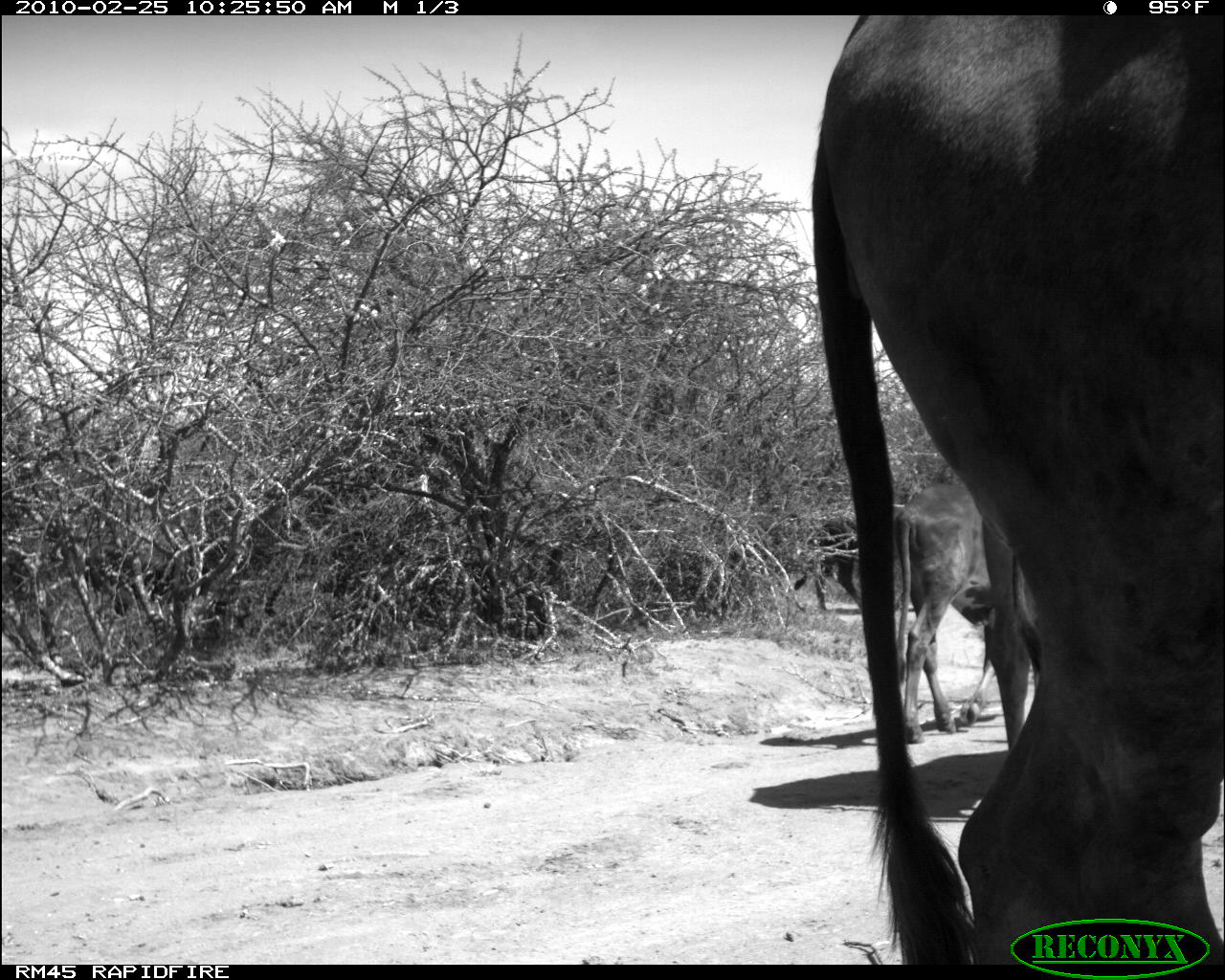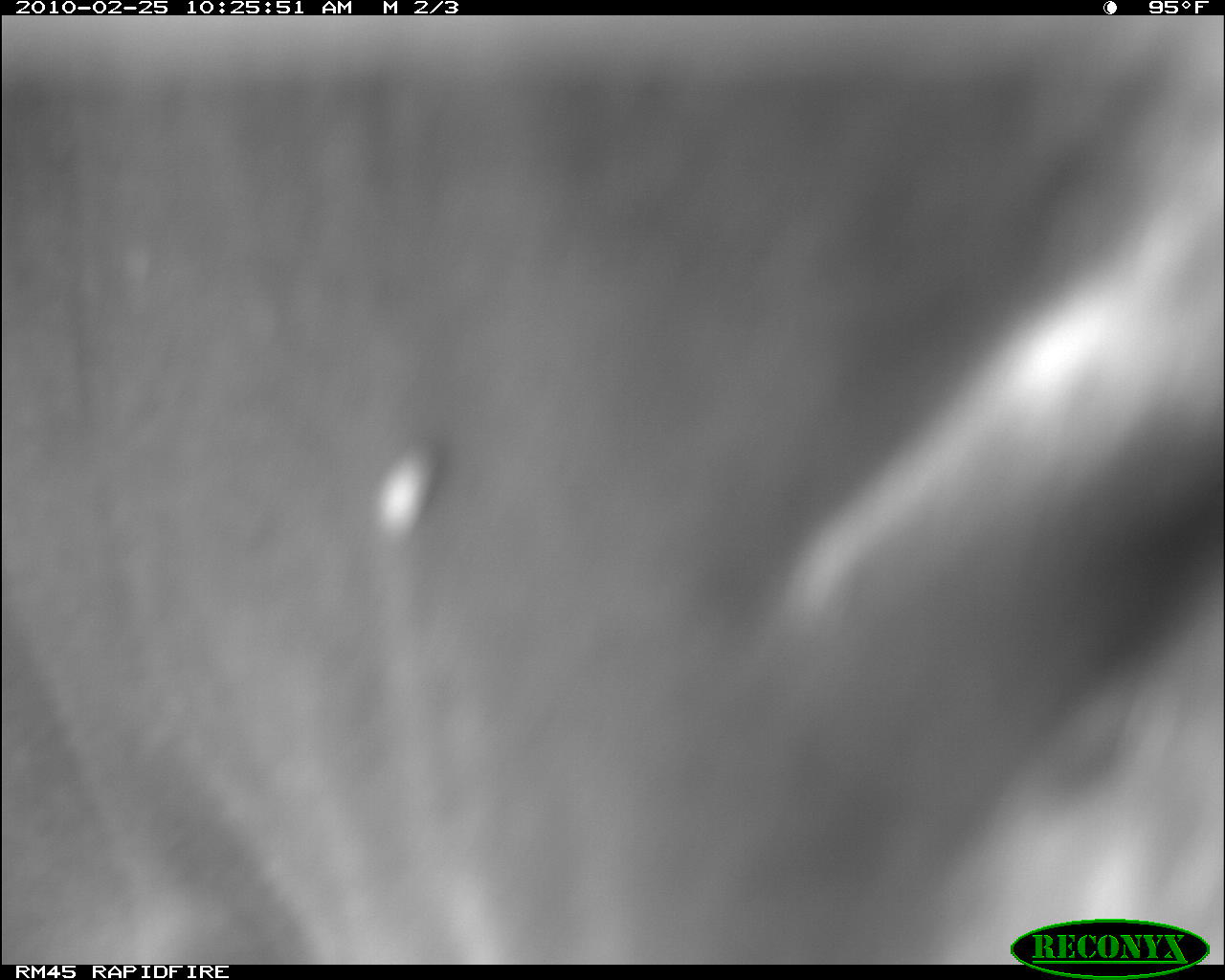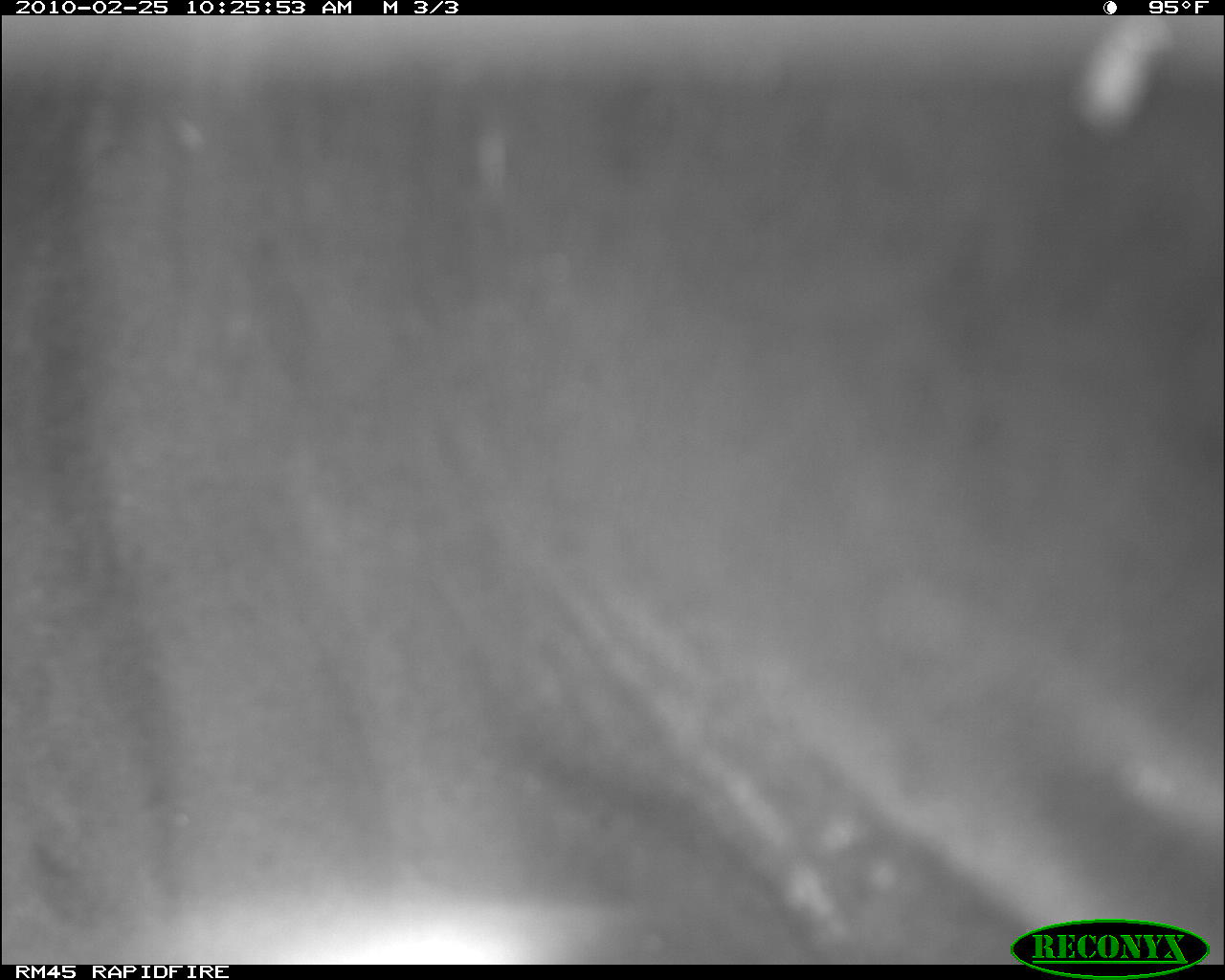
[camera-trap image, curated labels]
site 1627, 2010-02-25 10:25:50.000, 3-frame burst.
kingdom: Animalia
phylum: Chordata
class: Mammalia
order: Artiodactyla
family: Bovidae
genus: Bos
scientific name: Bos taurus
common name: domestic cattle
Bos taurus (domestic cattle), count 3.